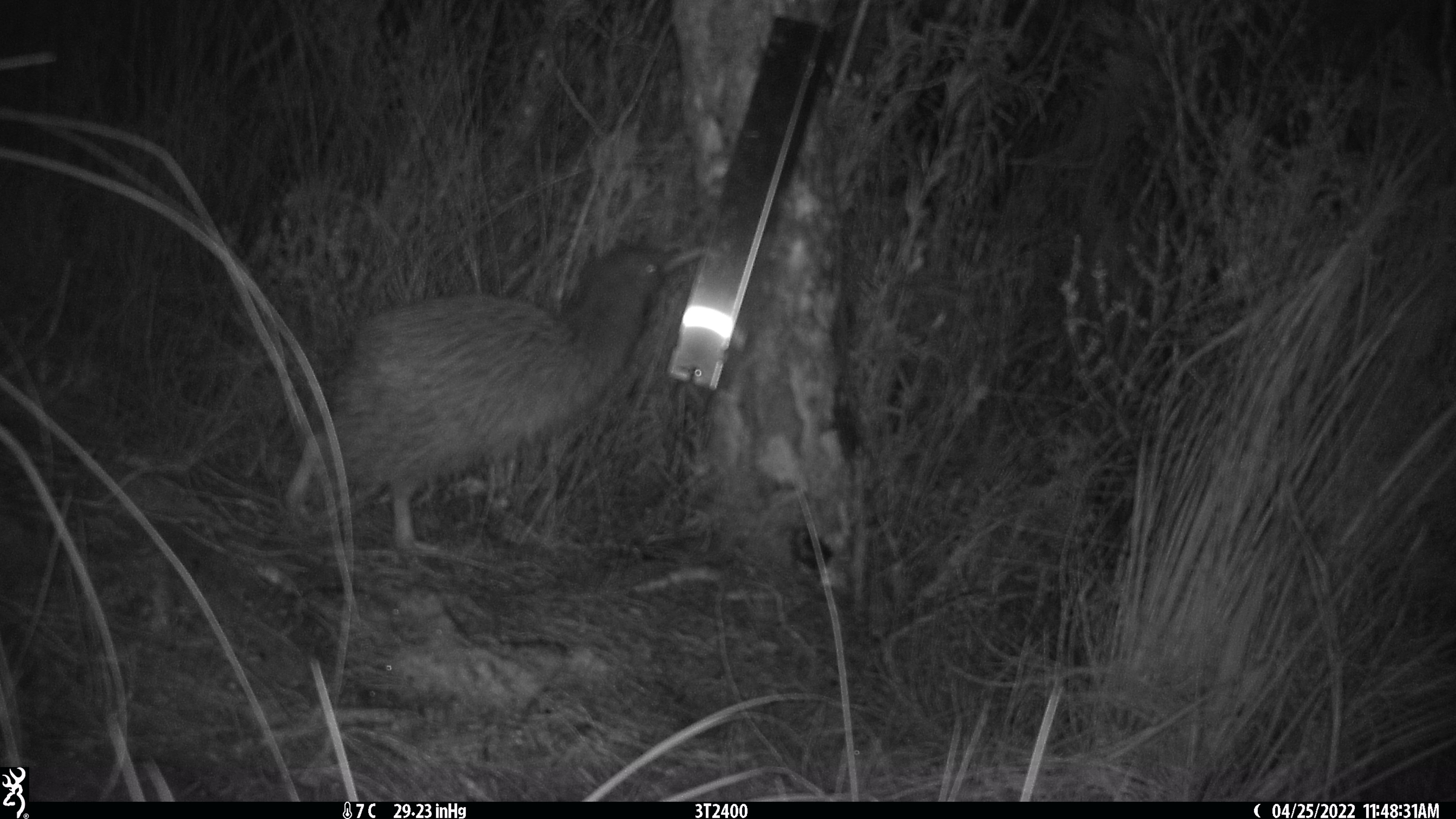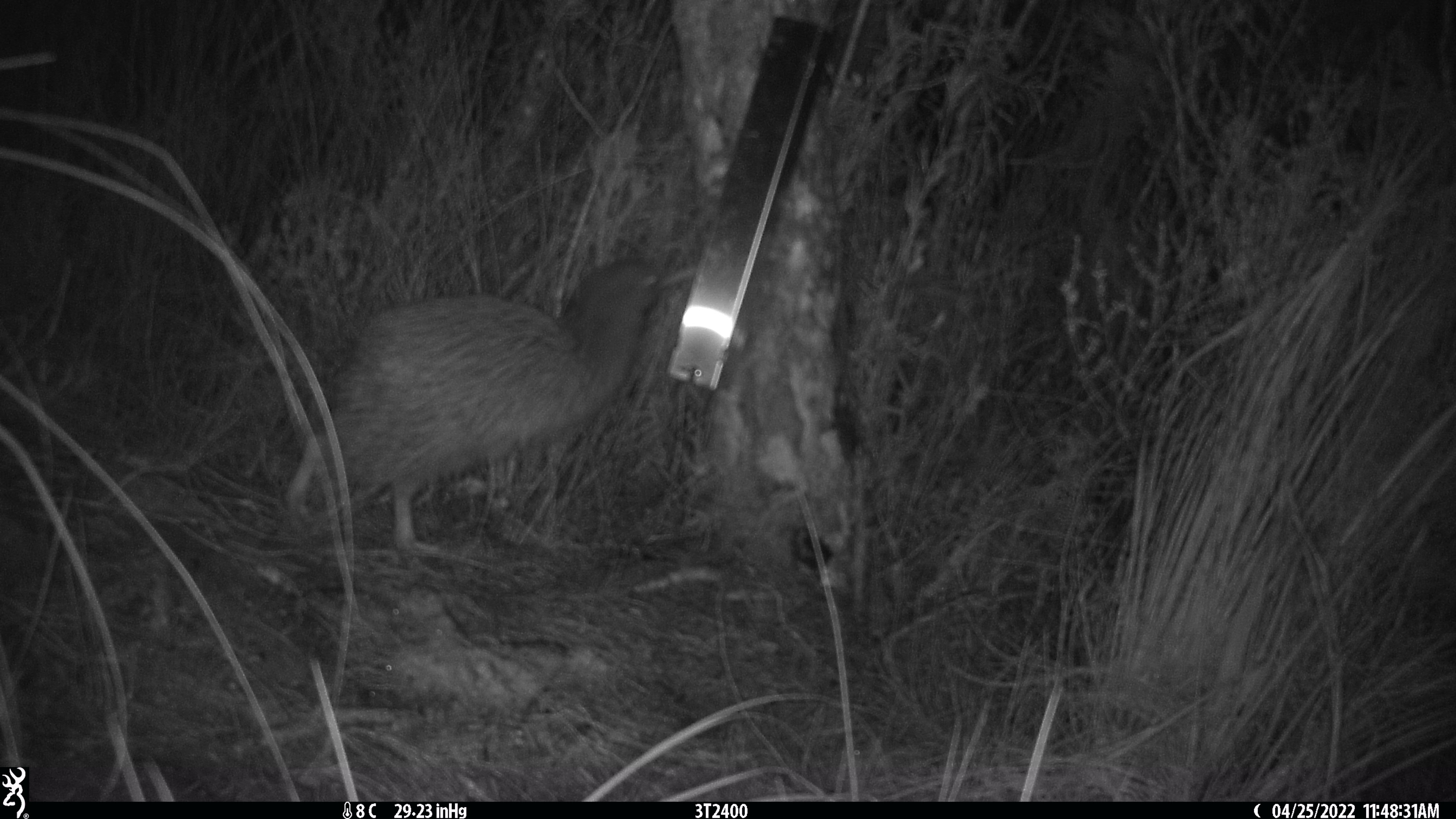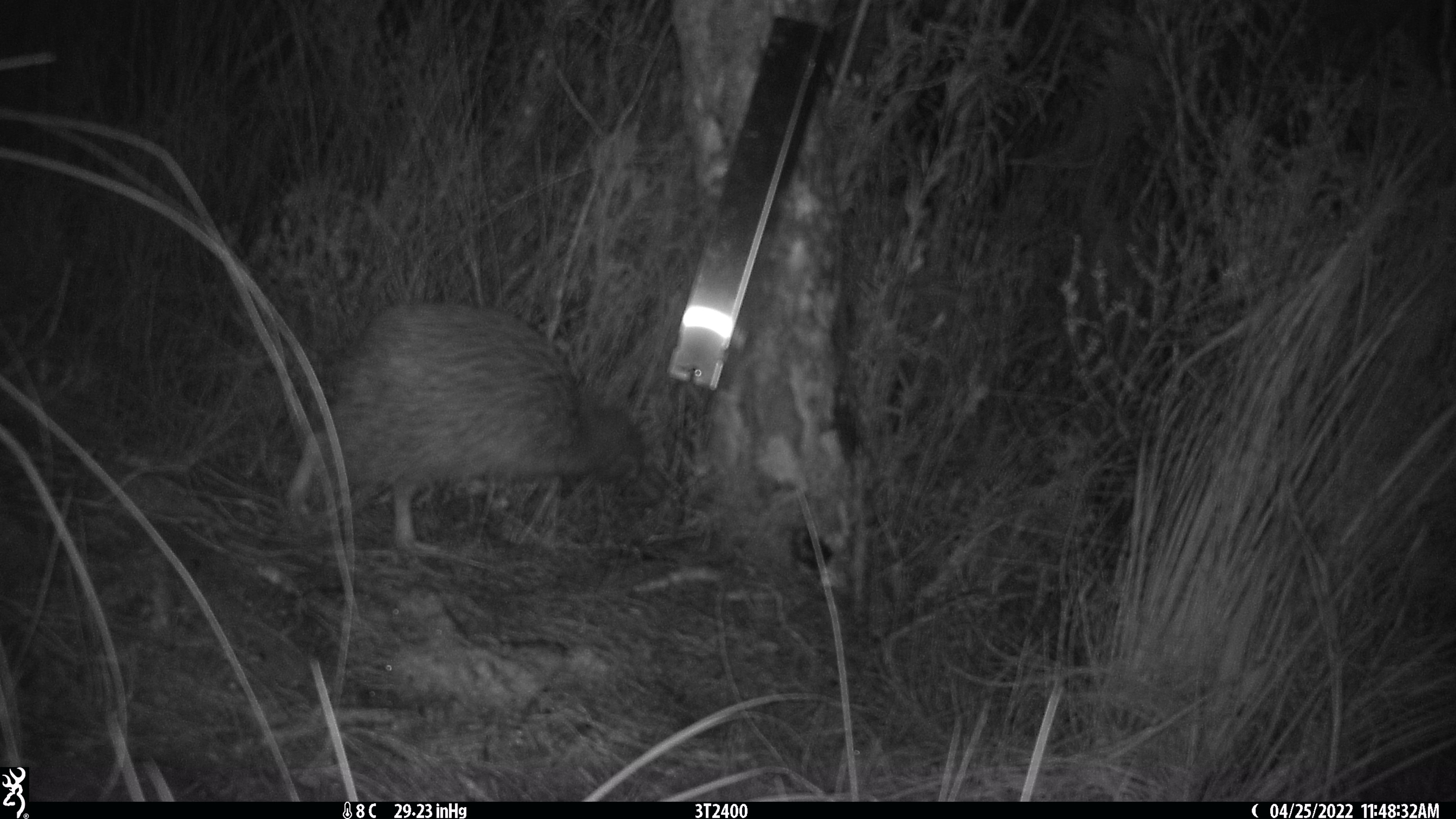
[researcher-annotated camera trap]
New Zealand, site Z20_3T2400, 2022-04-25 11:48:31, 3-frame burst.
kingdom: Animalia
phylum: Chordata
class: Aves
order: Apterygiformes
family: Apterygidae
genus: Apteryx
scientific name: Apteryx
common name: kiwi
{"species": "kiwi (Apteryx)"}